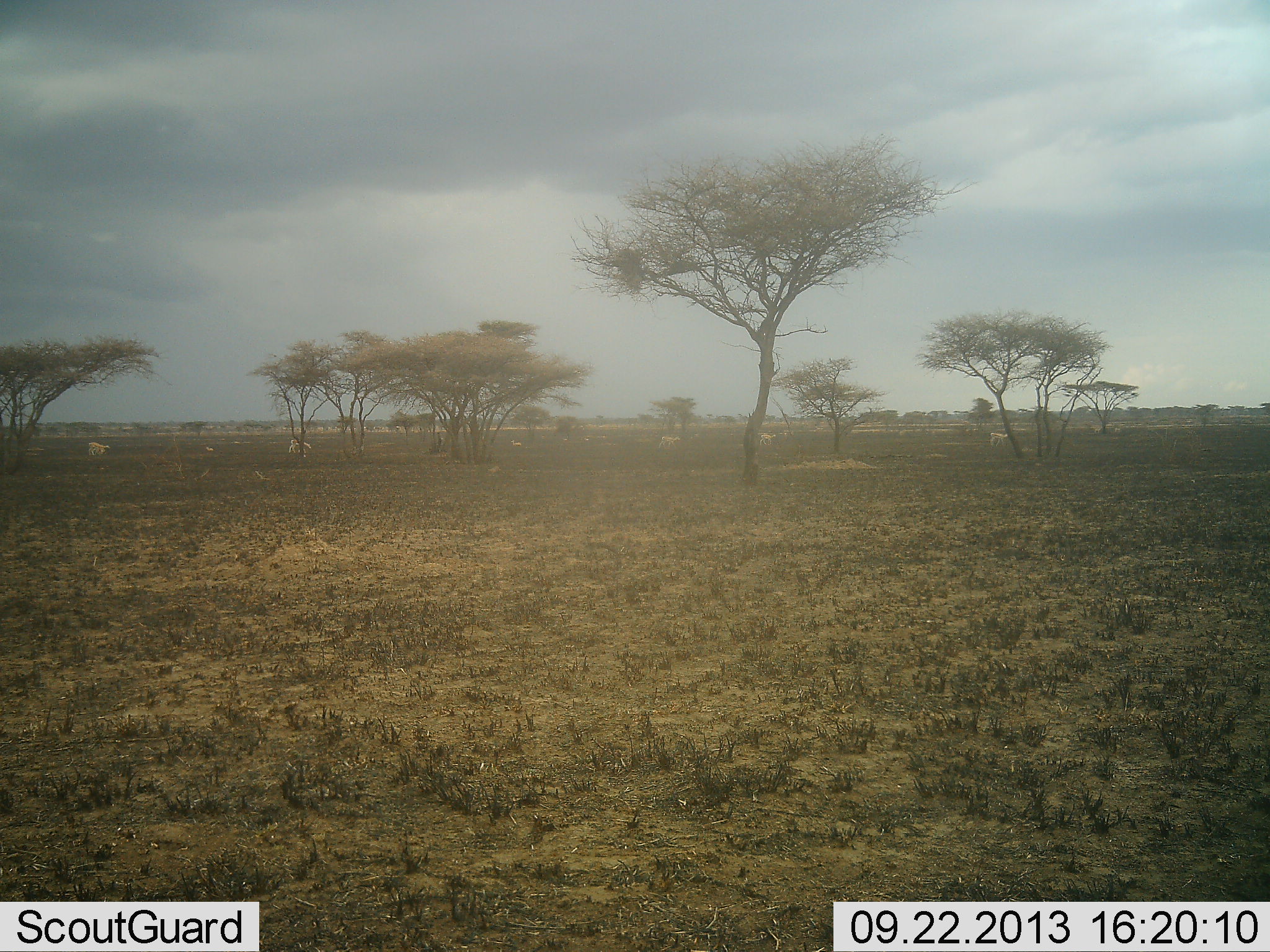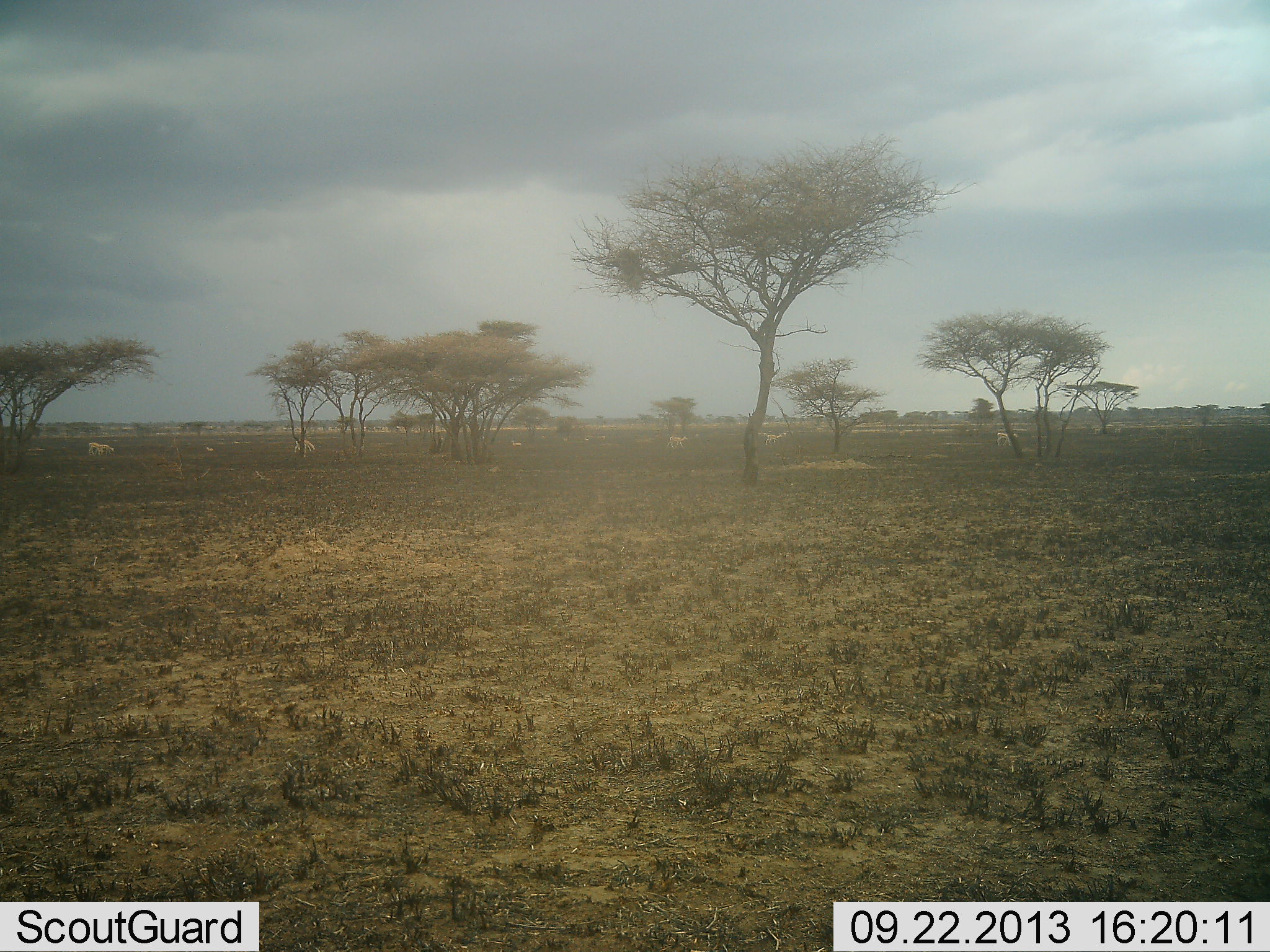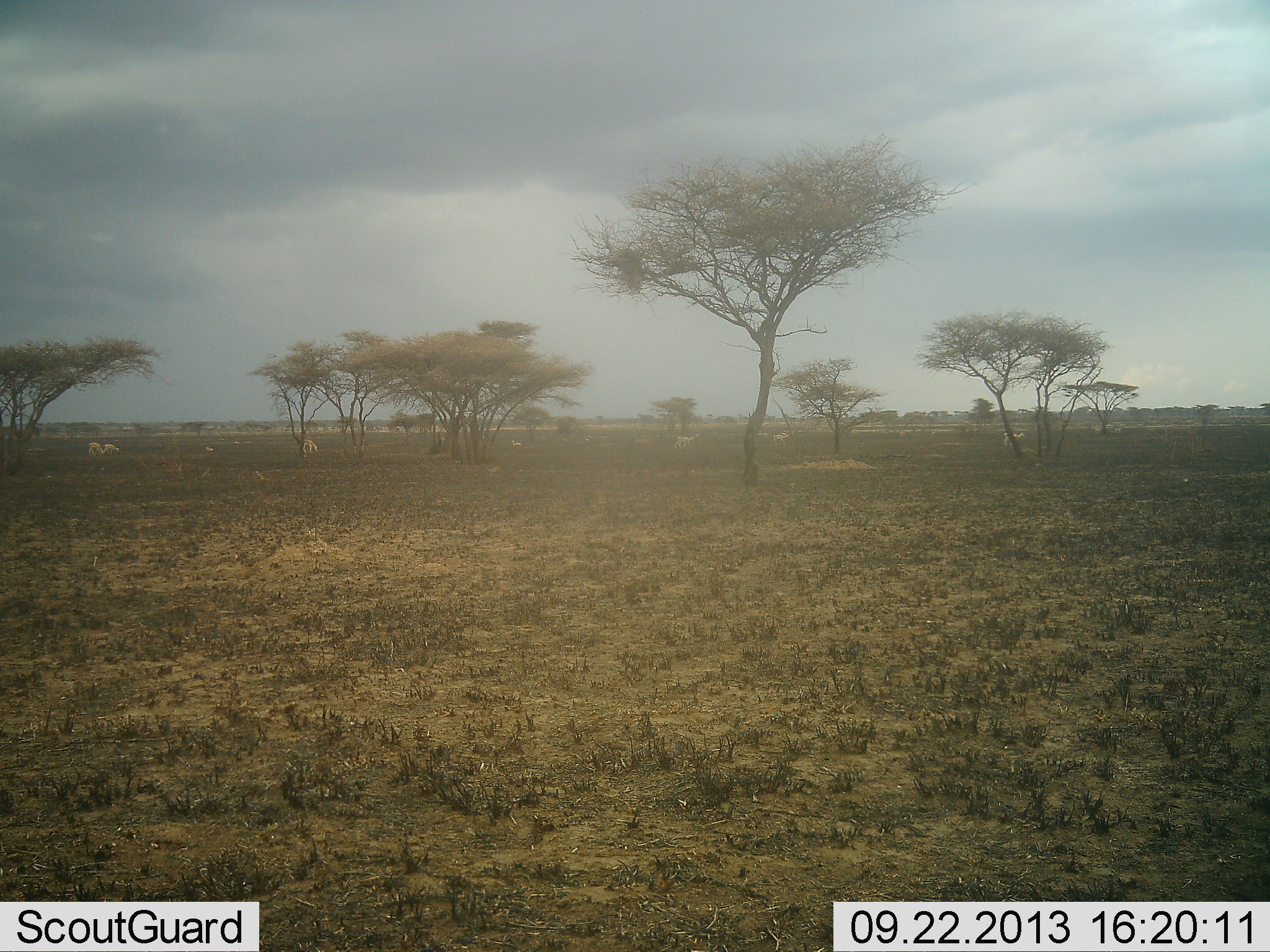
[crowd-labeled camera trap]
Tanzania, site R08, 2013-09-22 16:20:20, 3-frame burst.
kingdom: Animalia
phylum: Chordata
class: Mammalia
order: Artiodactyla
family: Bovidae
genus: Nanger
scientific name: Nanger granti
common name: grant's gazelle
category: gazellegrants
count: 7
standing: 50%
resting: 0%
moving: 100%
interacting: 0%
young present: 0%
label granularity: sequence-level